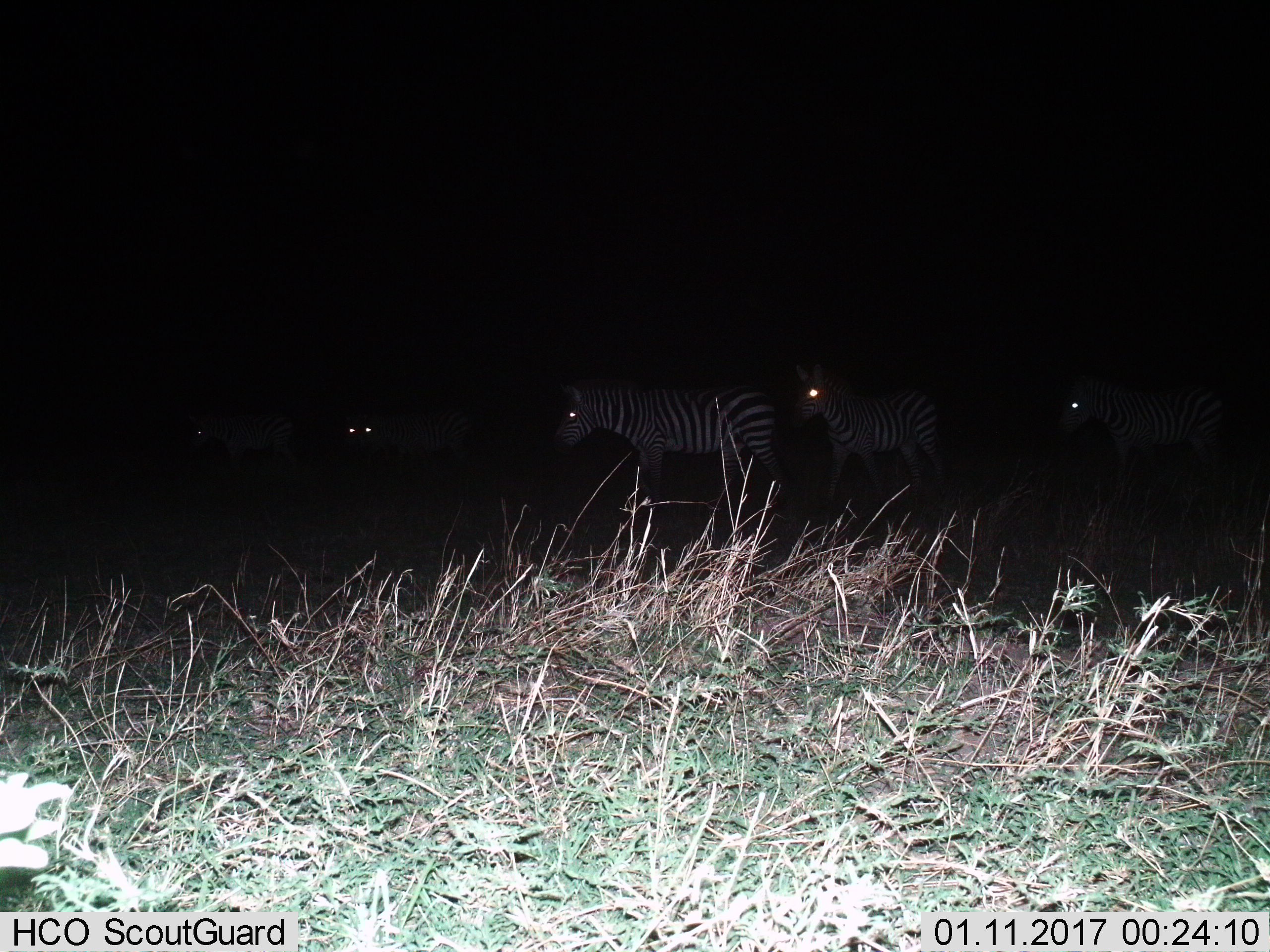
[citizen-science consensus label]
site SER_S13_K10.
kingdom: Animalia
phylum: Chordata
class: Mammalia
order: Perissodactyla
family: Equidae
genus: Equus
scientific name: Equus quagga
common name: plains zebra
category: zebraplains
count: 5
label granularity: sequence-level